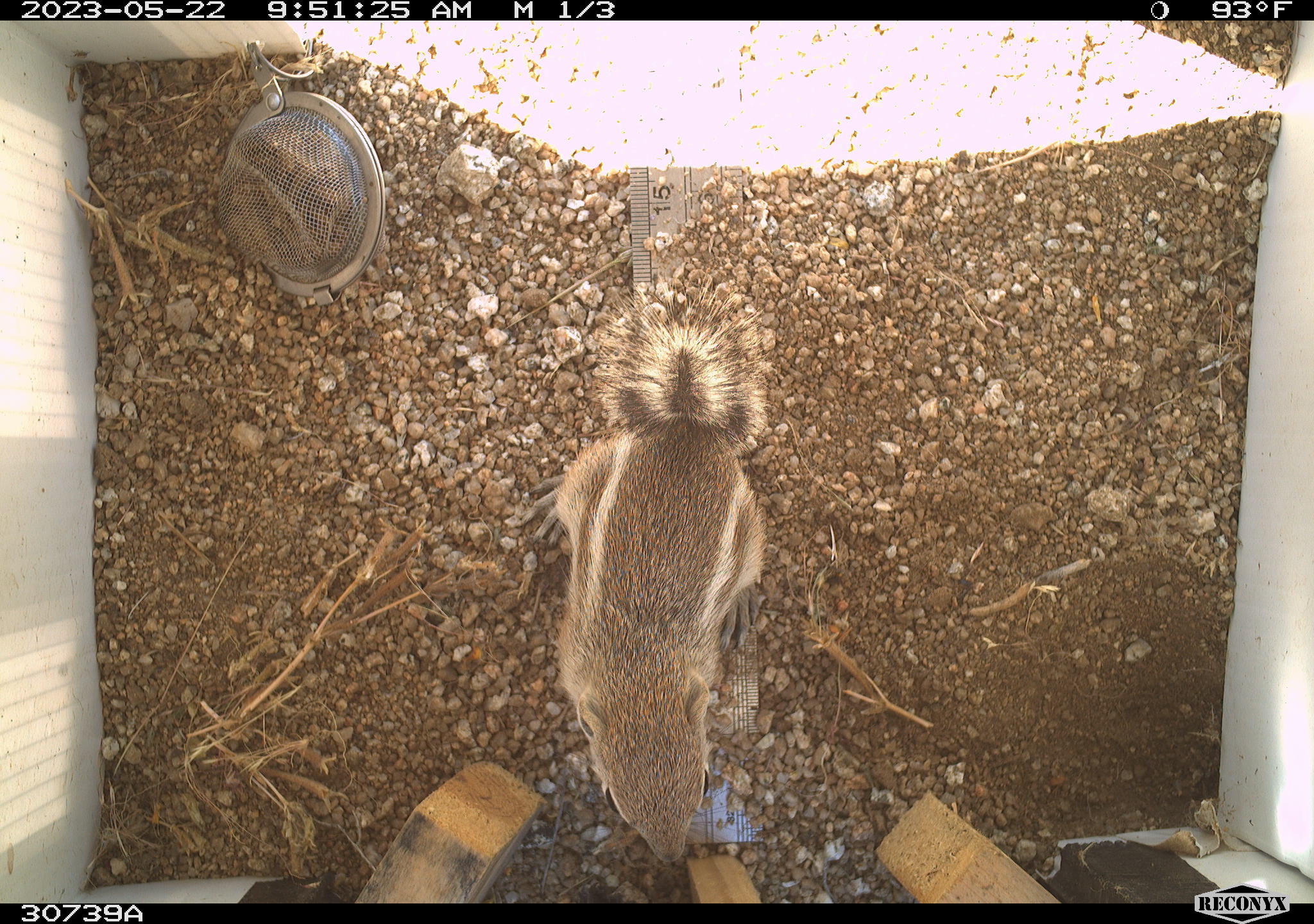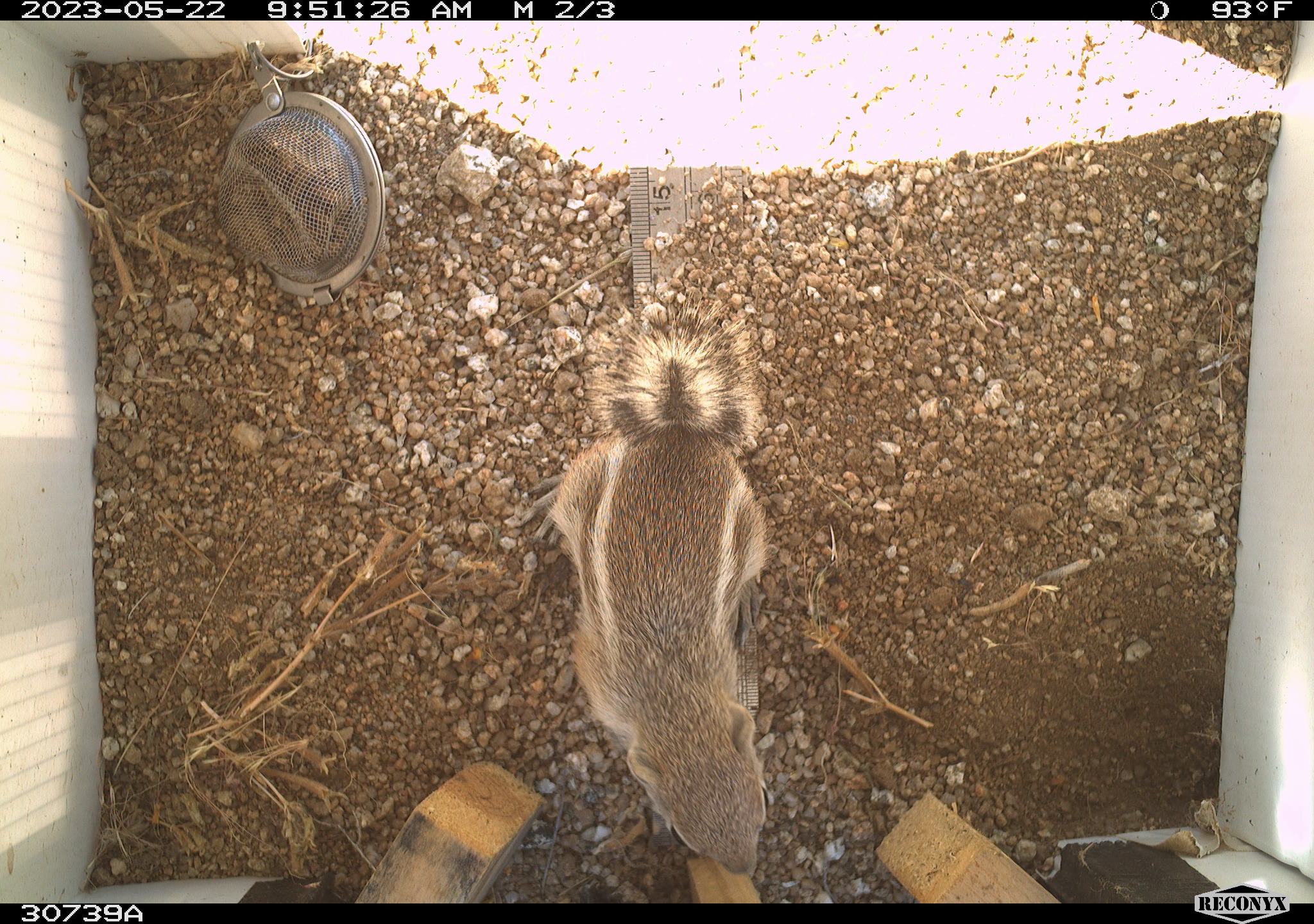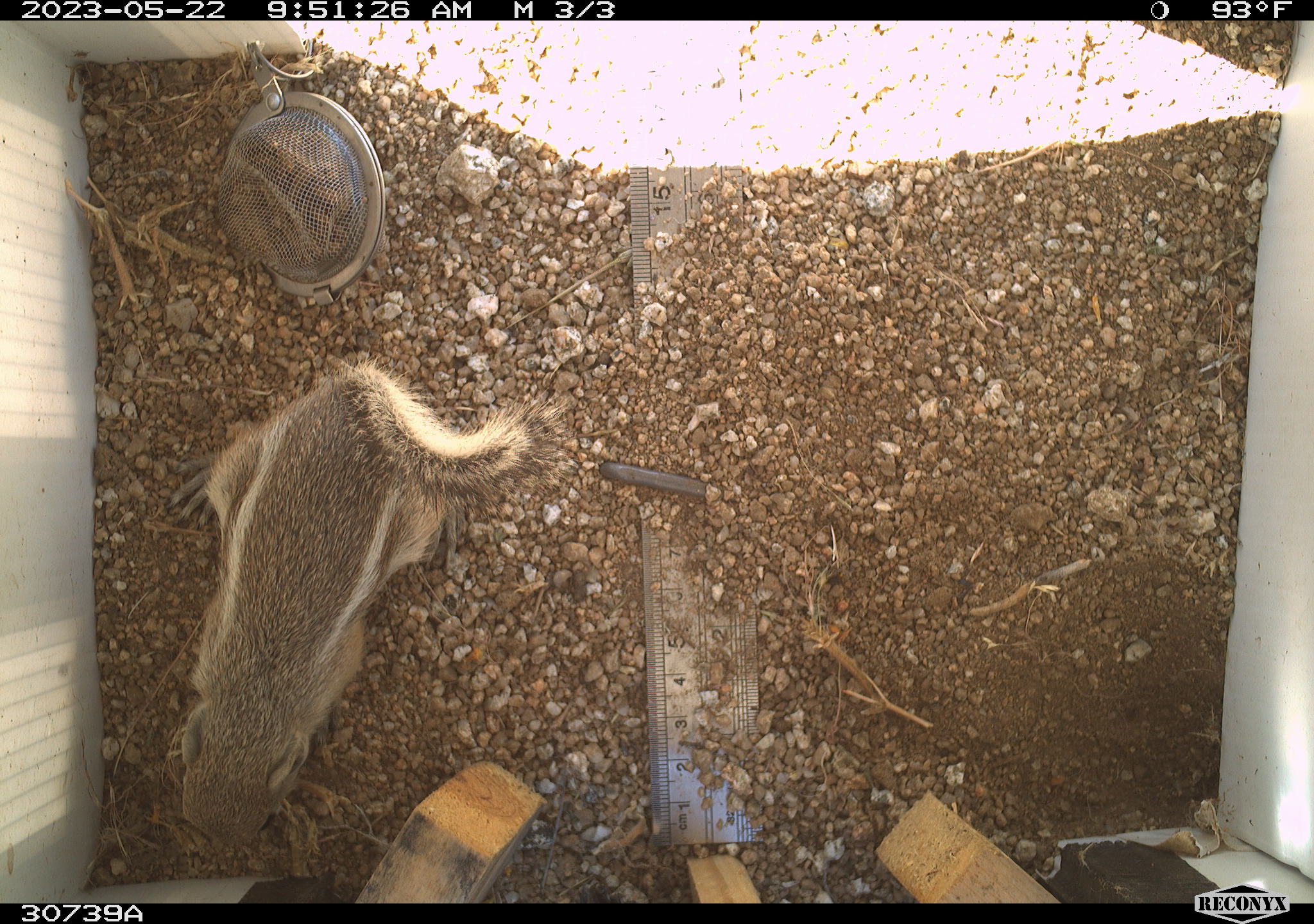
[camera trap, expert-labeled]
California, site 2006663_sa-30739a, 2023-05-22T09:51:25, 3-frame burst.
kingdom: Animalia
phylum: Chordata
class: Mammalia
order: Rodentia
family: Sciuridae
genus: Ammospermophilus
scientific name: Ammospermophilus leucurus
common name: white-tailed antelope squirrel